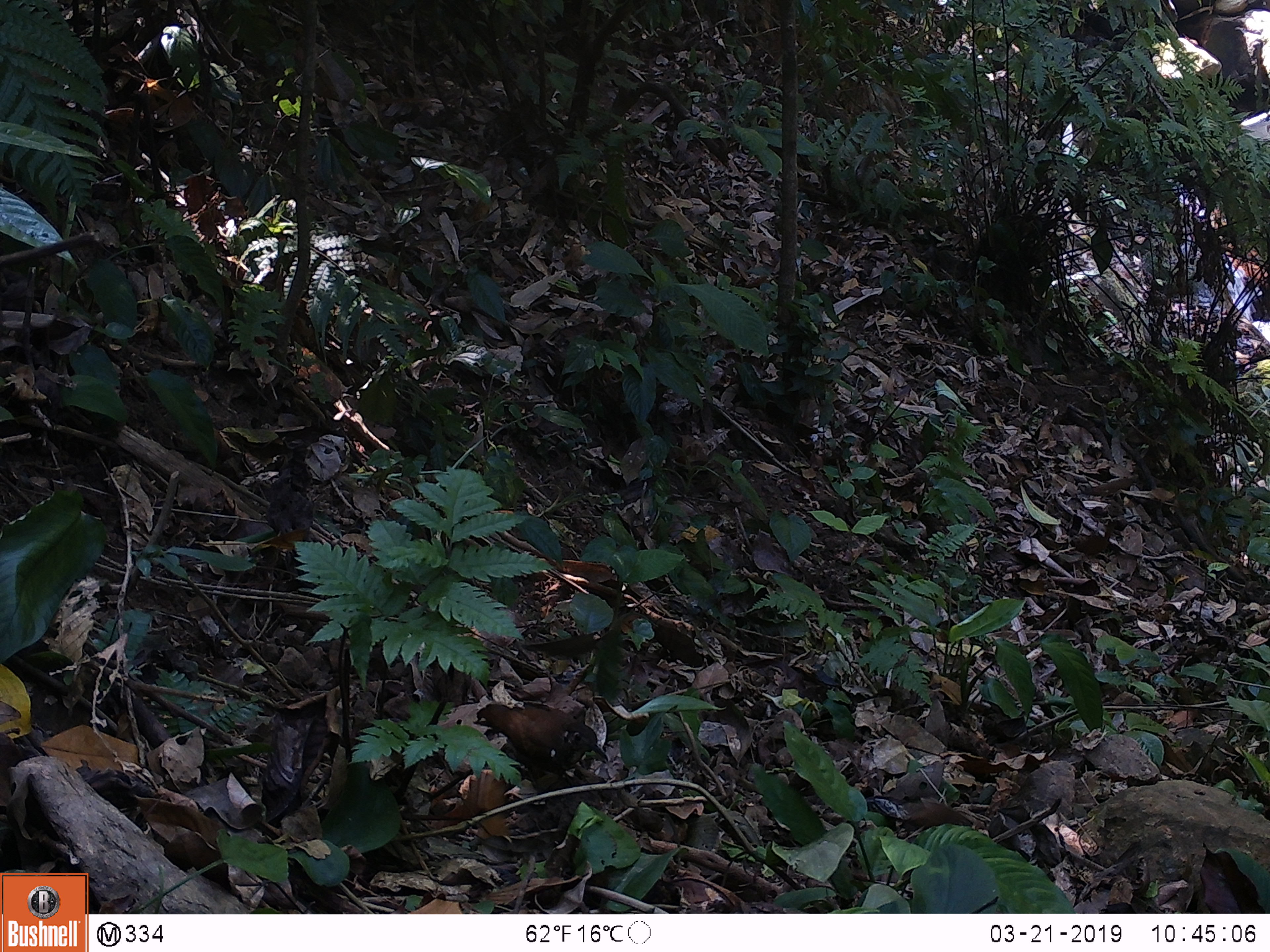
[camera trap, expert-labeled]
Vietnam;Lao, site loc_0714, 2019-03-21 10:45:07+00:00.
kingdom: Animalia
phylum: Chordata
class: Aves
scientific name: Aves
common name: bird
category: unidentified bird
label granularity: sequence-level